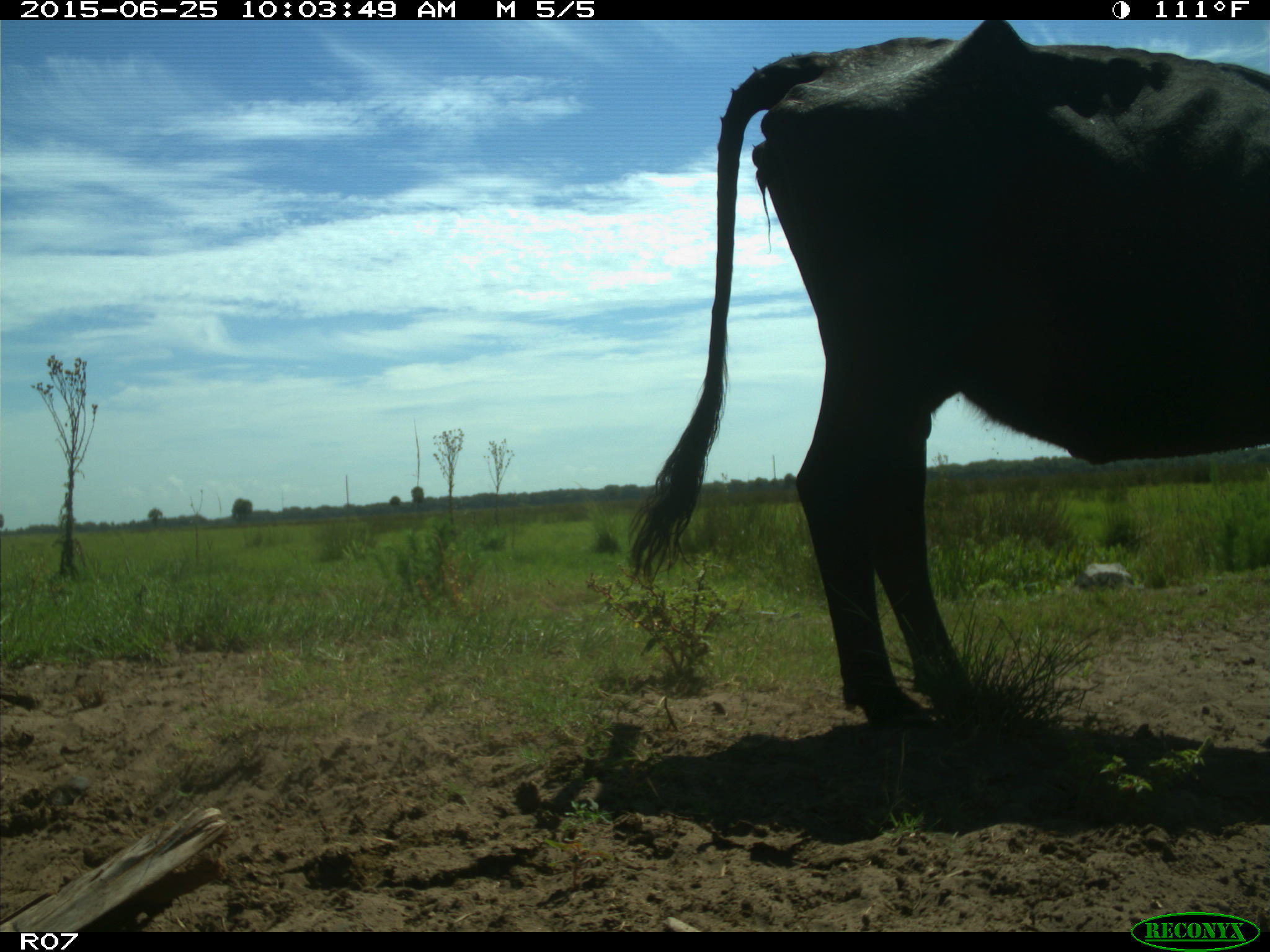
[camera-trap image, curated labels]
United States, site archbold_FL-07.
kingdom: Animalia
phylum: Chordata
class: Mammalia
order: Artiodactyla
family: Bovidae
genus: Bos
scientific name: Bos taurus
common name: domestic cow